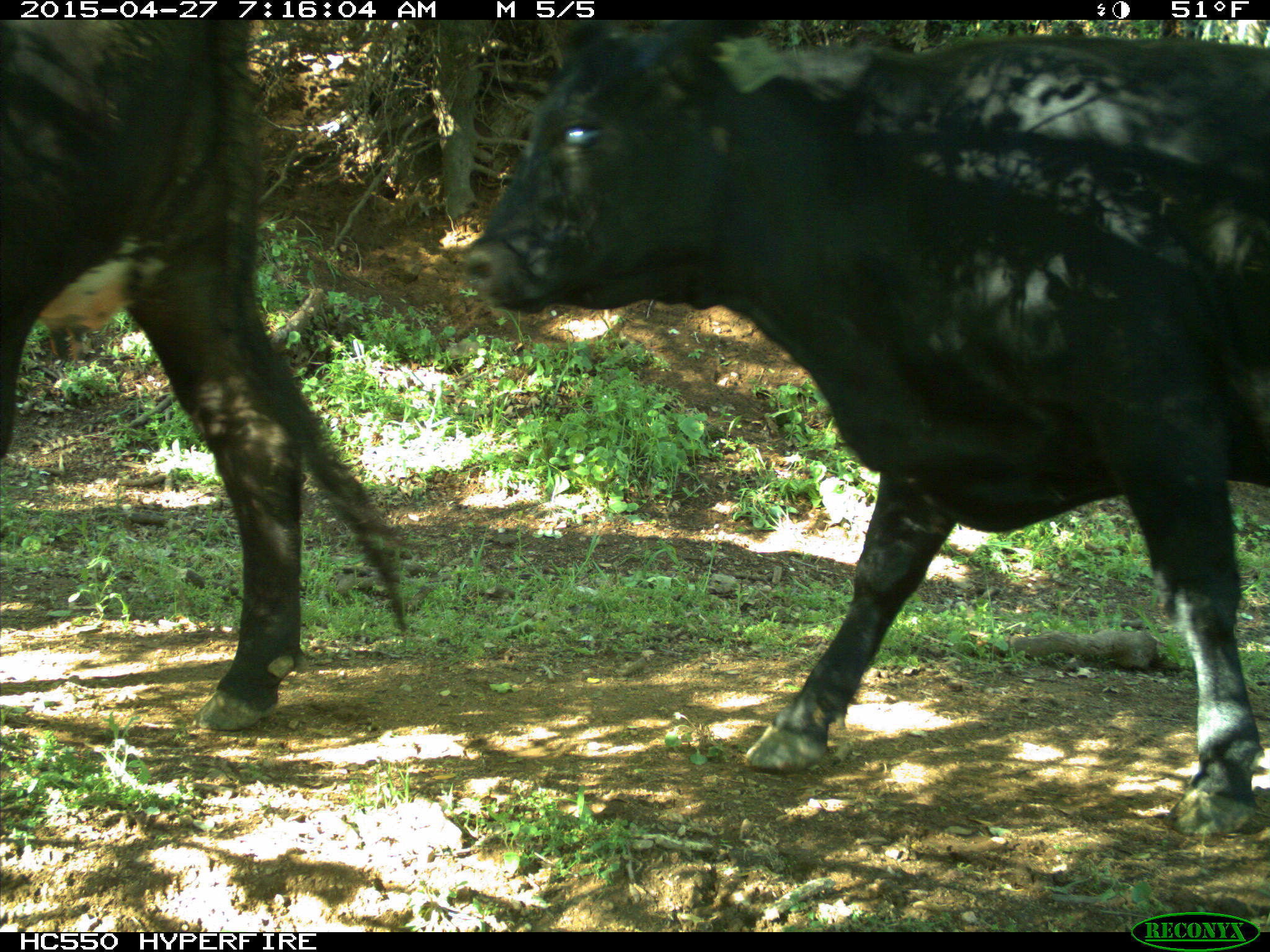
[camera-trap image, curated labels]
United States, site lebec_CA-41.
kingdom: Animalia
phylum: Chordata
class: Mammalia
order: Artiodactyla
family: Bovidae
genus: Bos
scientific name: Bos taurus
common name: domestic cow